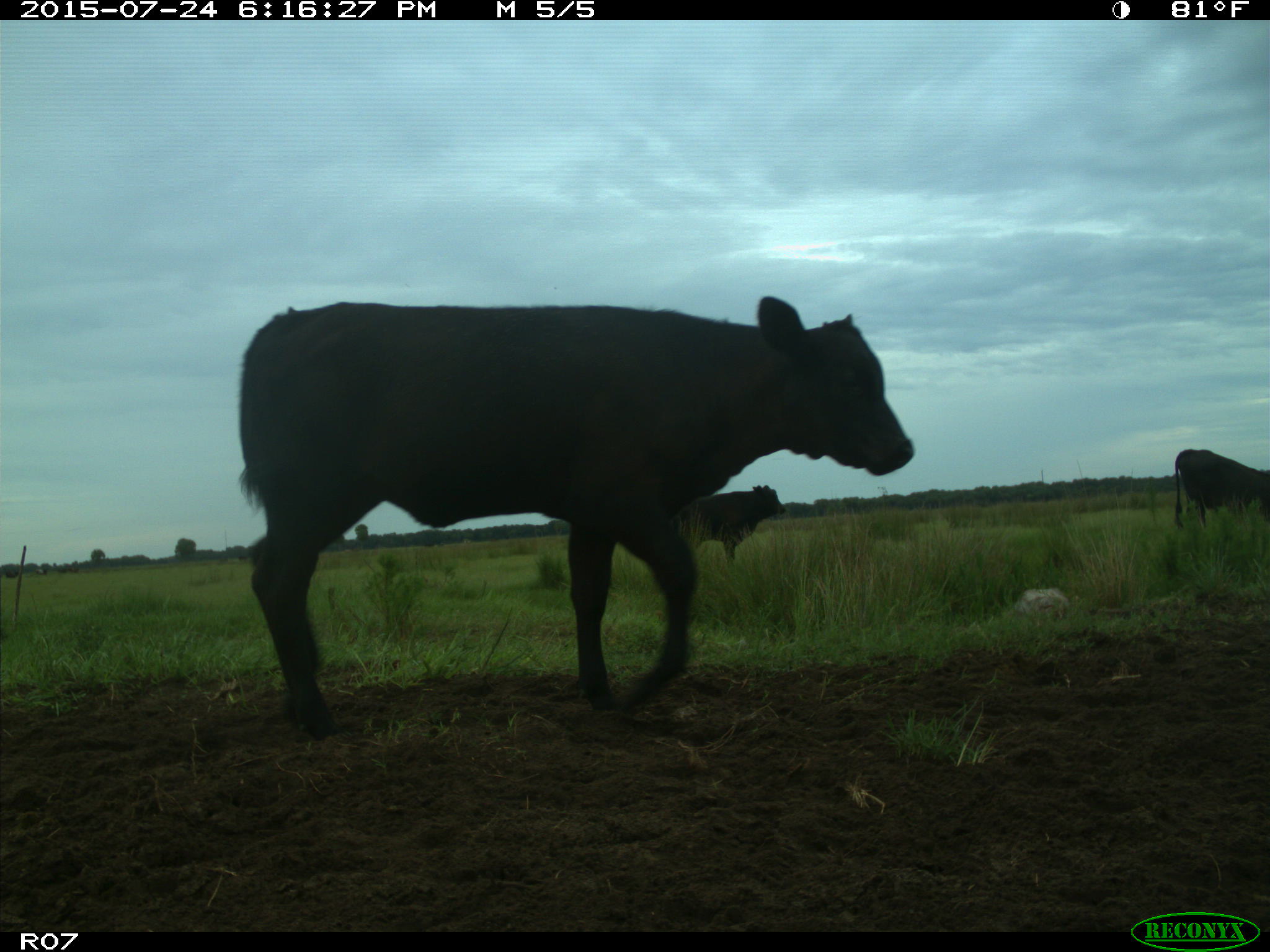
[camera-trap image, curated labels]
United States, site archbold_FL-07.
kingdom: Animalia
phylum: Chordata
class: Mammalia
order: Artiodactyla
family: Bovidae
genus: Bos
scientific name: Bos taurus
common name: domestic cow